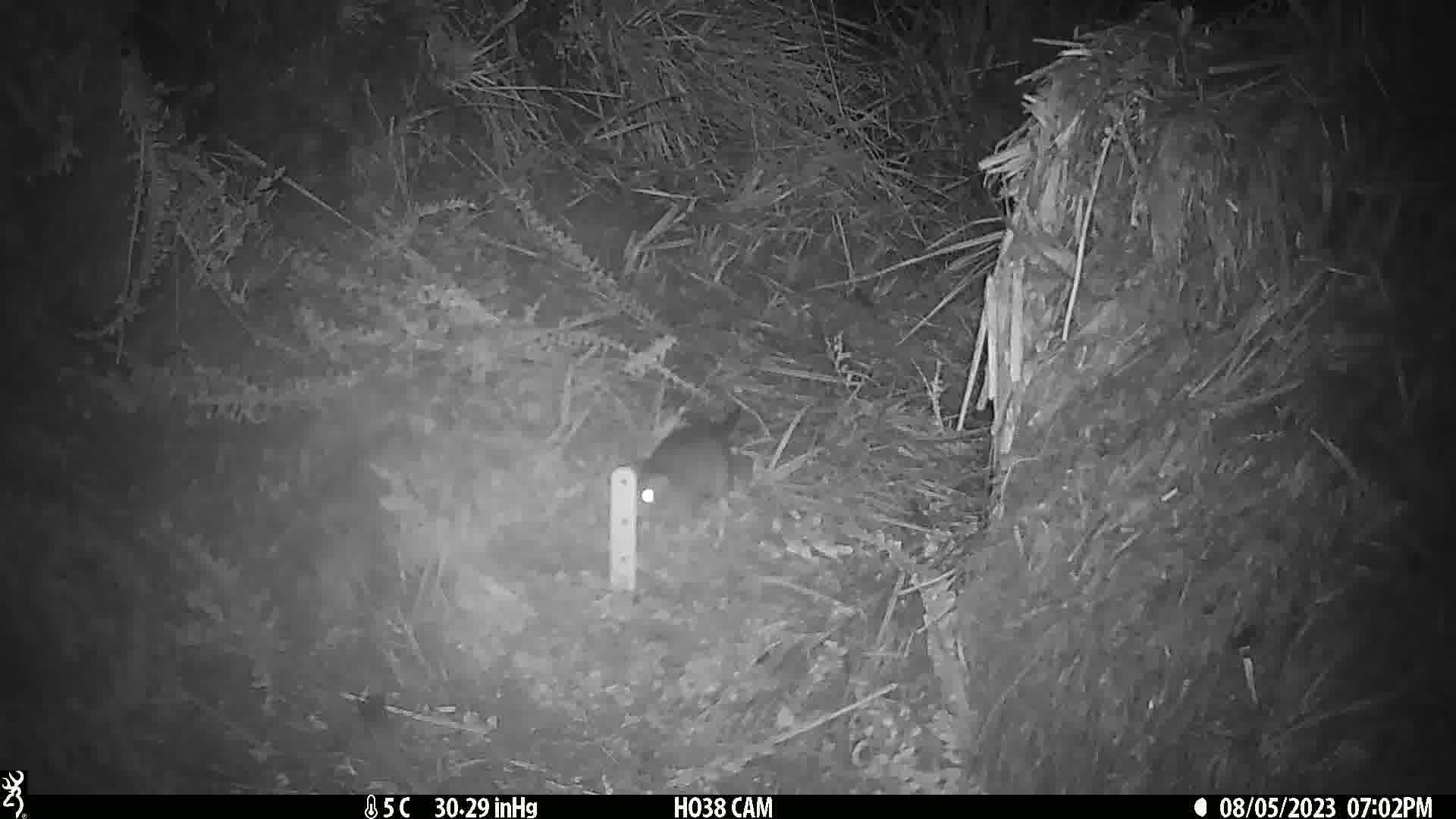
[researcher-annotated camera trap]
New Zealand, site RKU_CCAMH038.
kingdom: Animalia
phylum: Chordata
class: Mammalia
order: Rodentia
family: Muridae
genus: Rattus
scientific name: Rattus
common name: rat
Rat (Rattus).